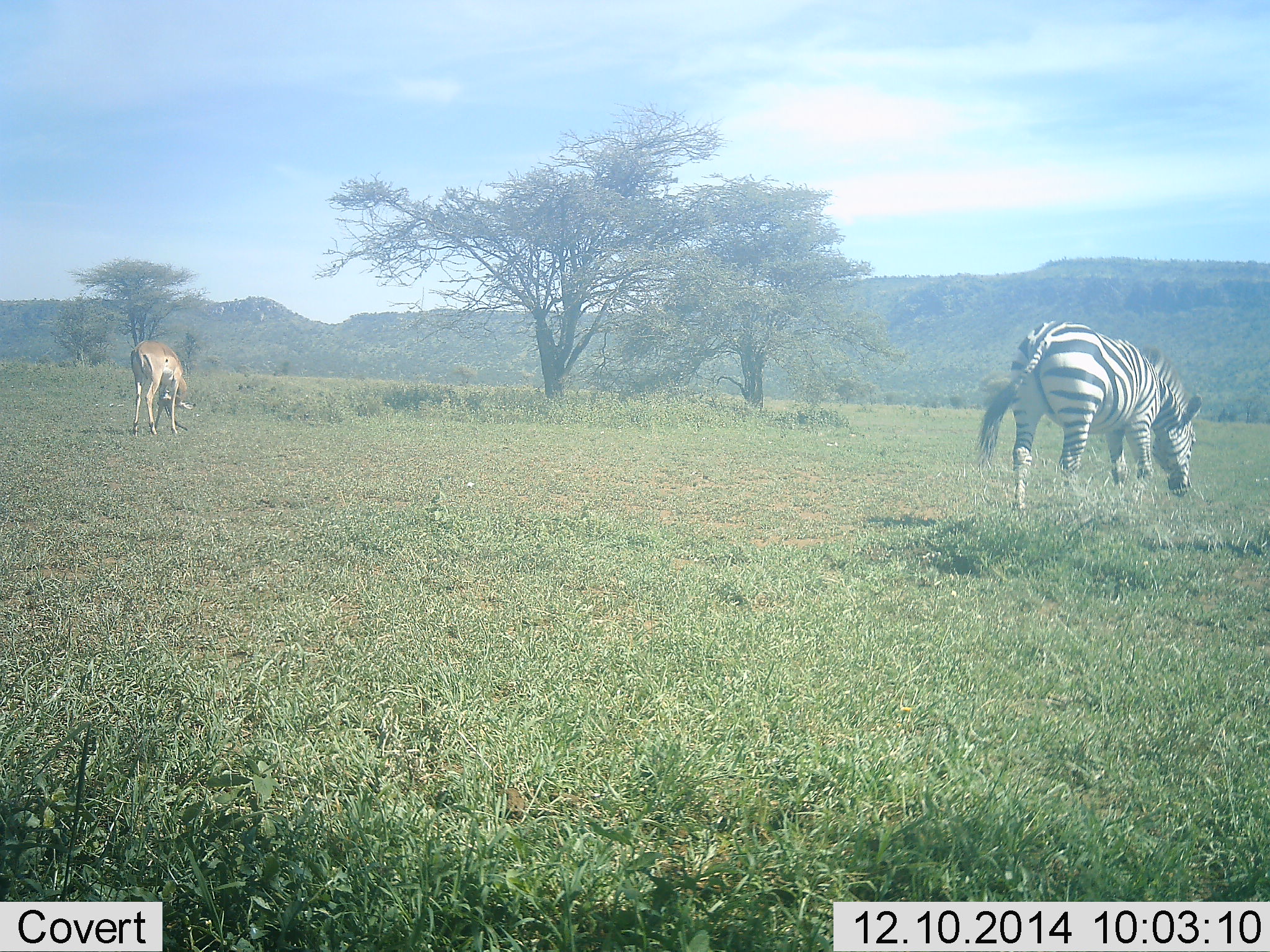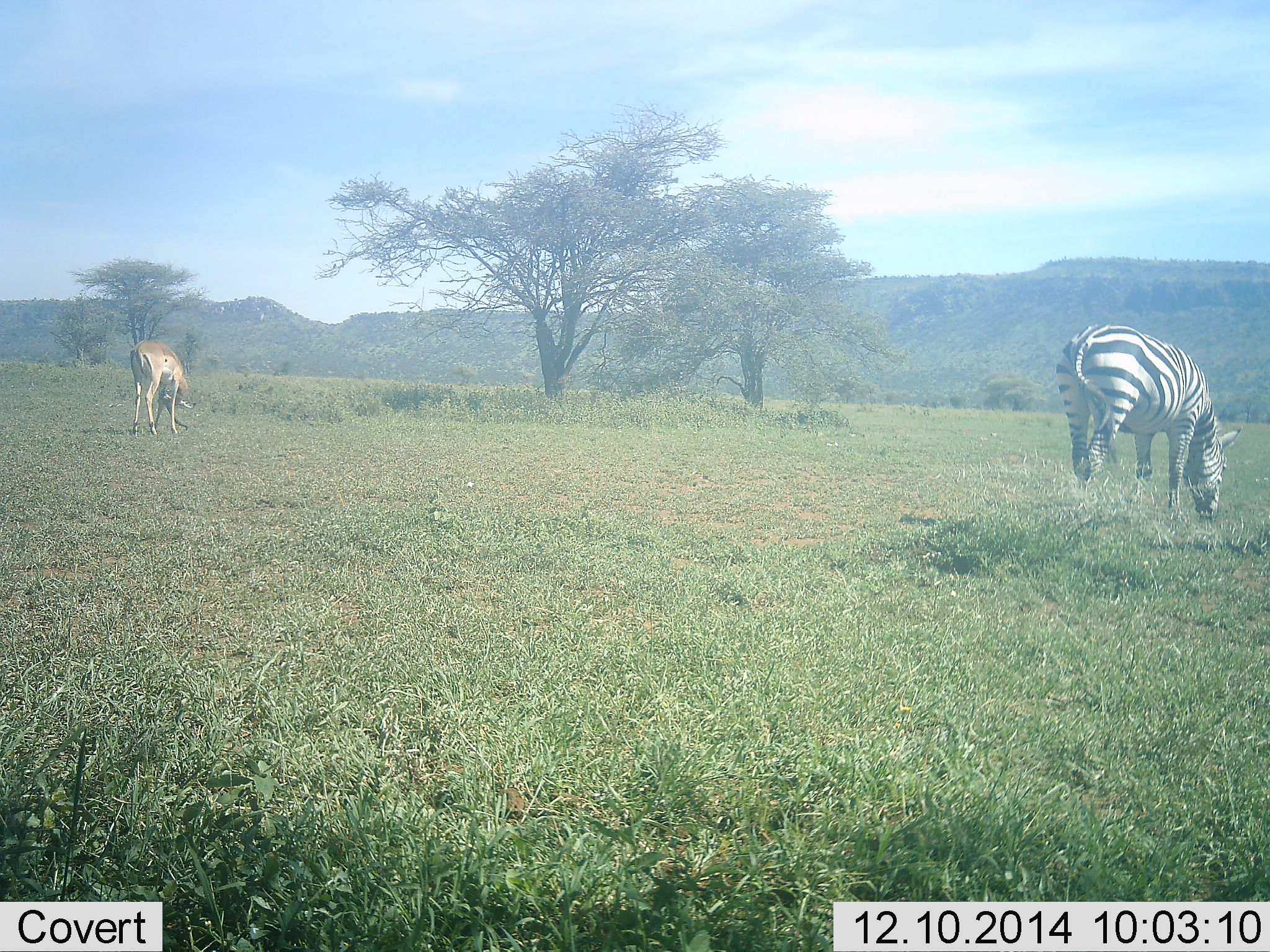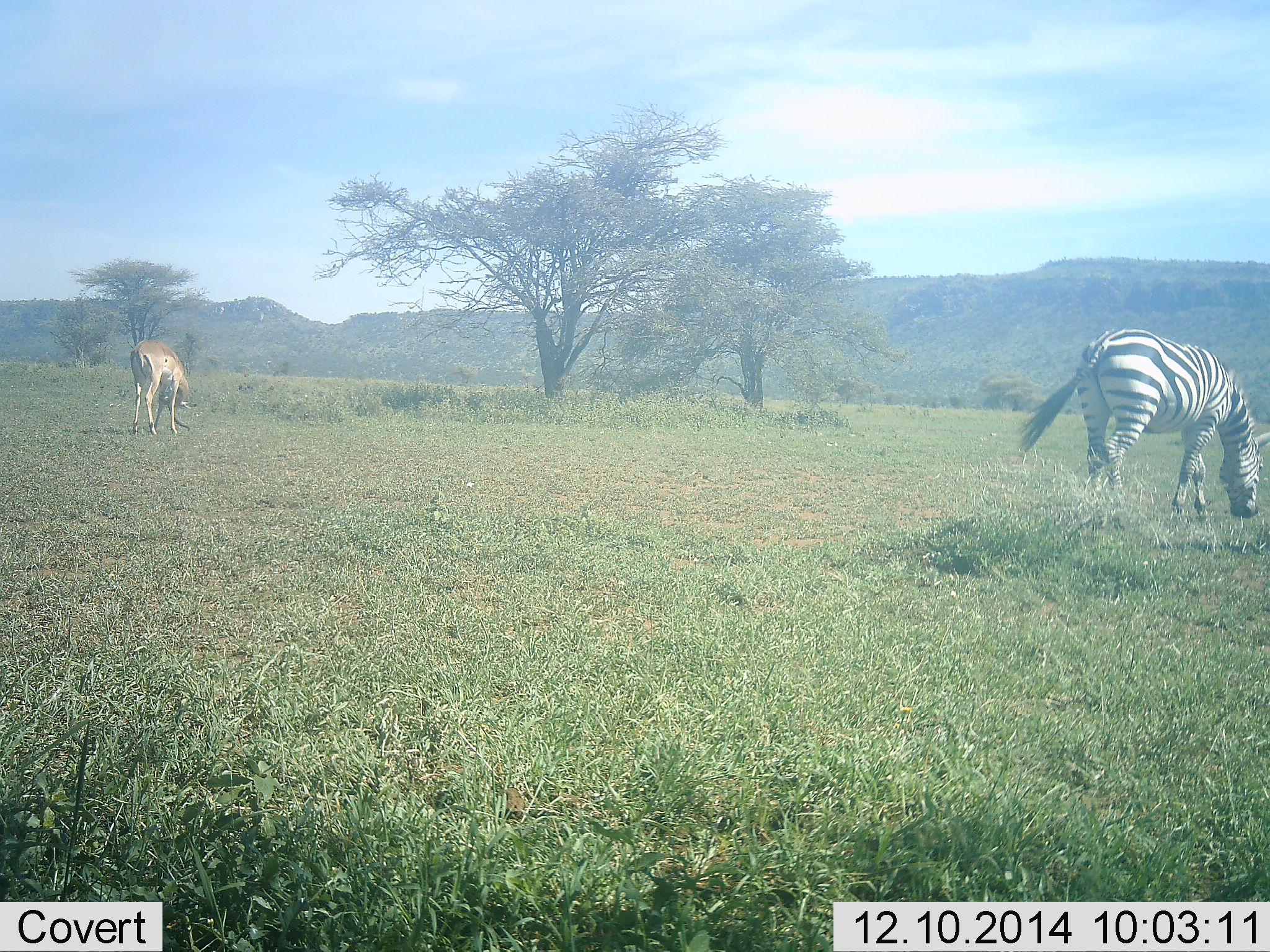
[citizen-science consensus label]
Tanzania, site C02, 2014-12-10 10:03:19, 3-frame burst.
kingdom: Animalia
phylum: Chordata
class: Mammalia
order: Artiodactyla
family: Bovidae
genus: Aepyceros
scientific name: Aepyceros melampus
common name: impala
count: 1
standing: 60%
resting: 0%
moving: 0%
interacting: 0%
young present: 0%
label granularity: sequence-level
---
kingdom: Animalia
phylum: Chordata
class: Mammalia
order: Perissodactyla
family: Equidae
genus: Equus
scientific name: Equus quagga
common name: plains zebra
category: zebra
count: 1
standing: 23%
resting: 0%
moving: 27%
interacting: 0%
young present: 0%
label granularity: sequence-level